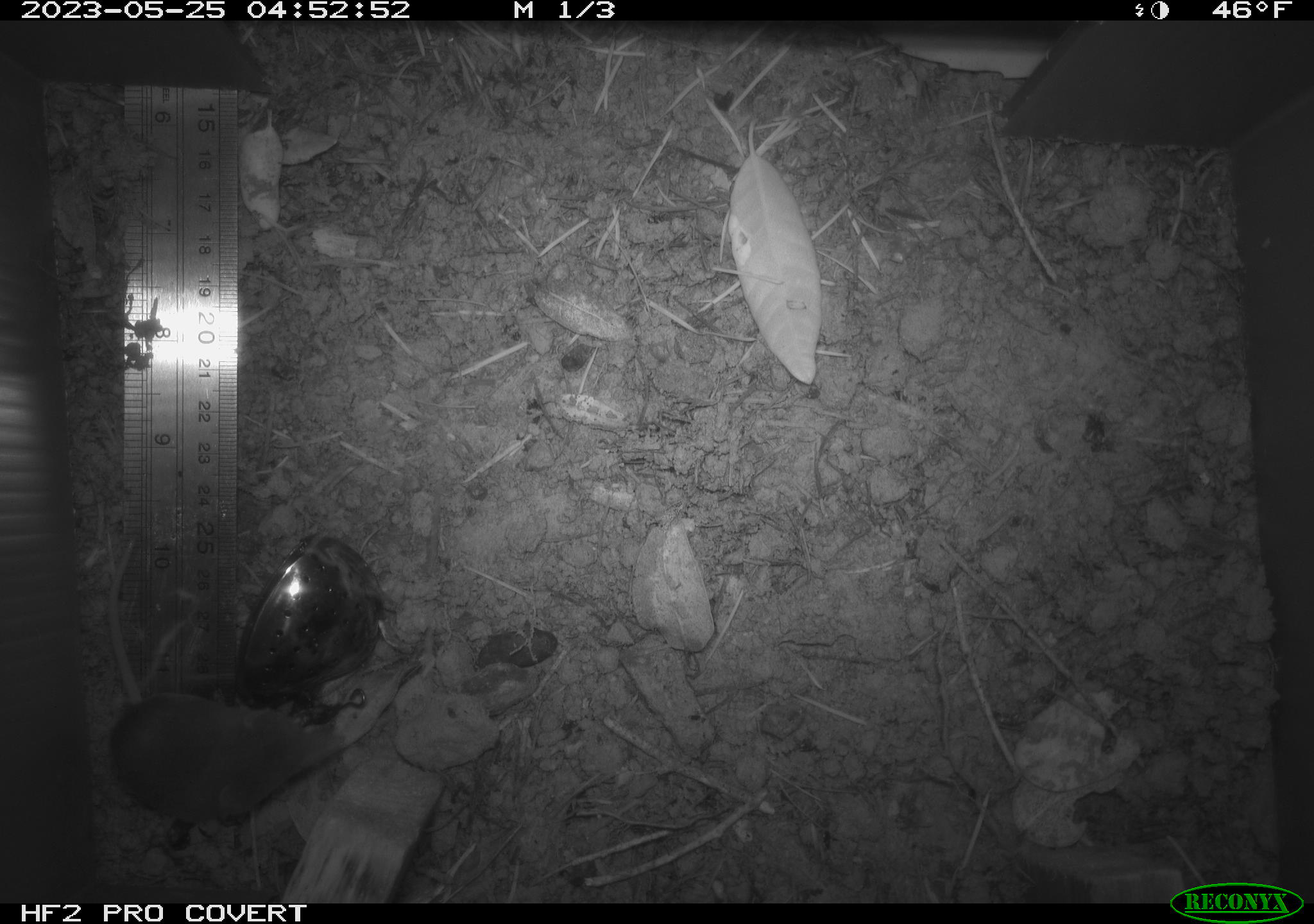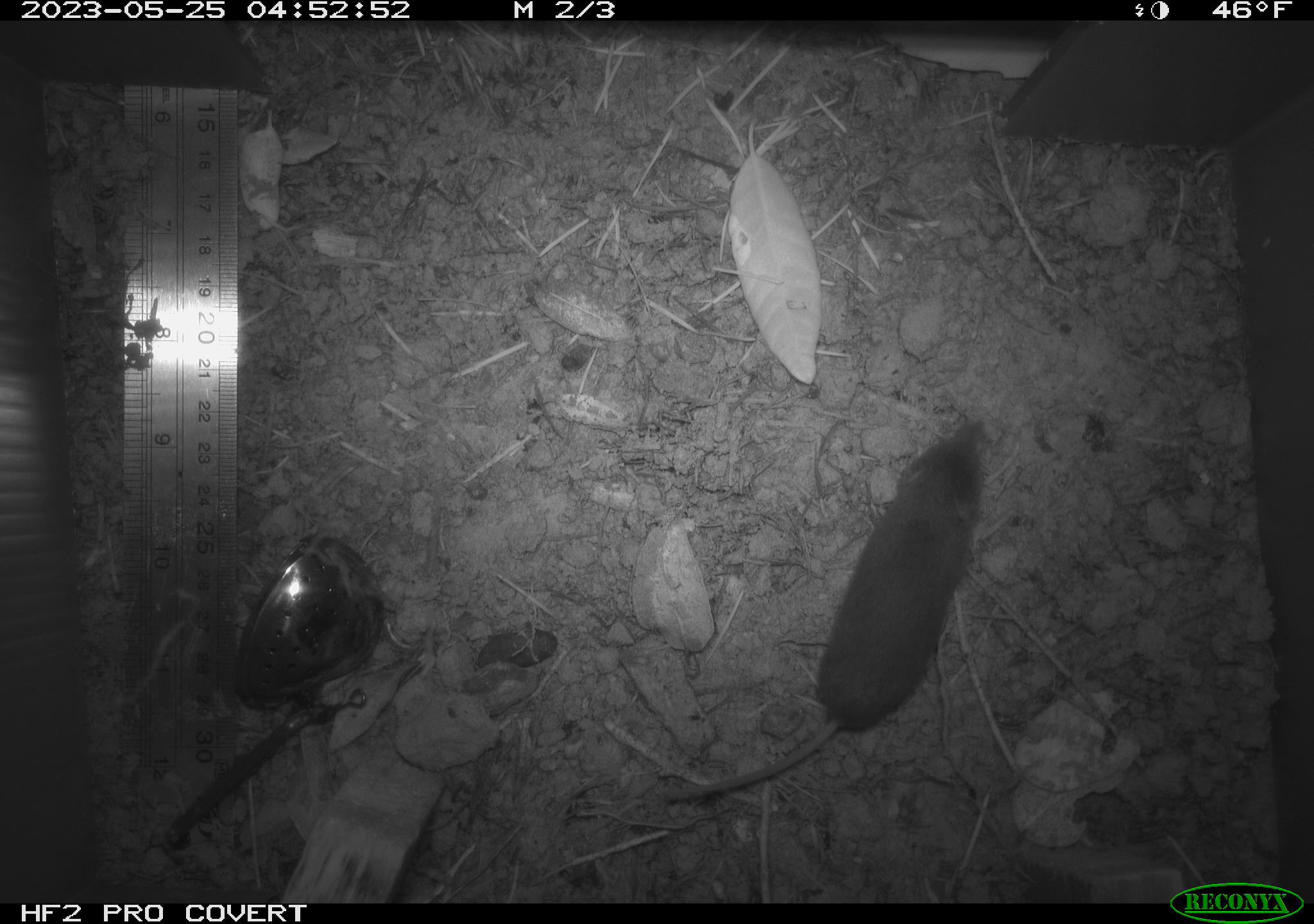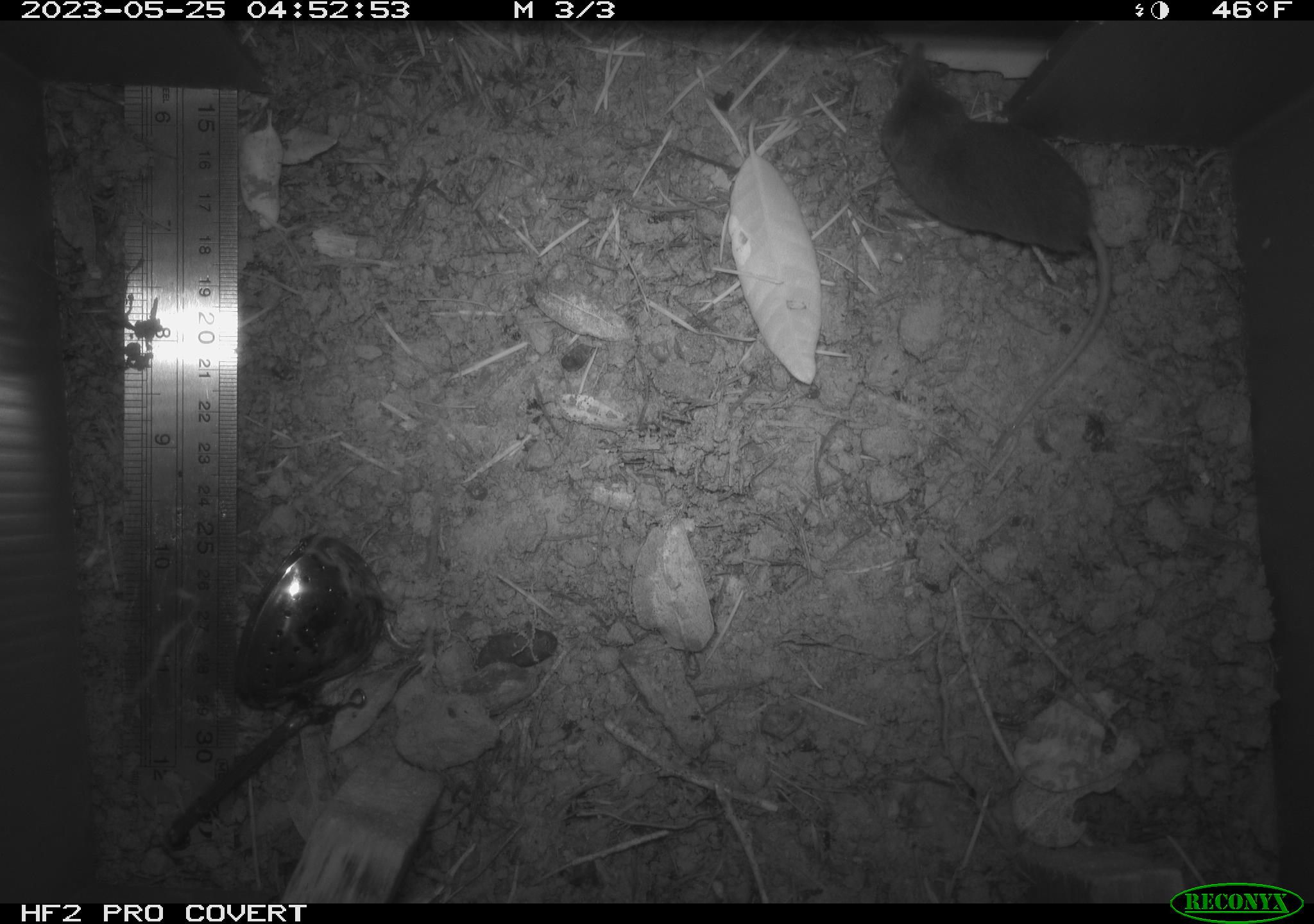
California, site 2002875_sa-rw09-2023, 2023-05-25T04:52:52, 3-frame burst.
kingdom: Animalia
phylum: Chordata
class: Mammalia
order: Eulipotyphla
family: Soricidae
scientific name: Soricidae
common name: shrews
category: soricidae family